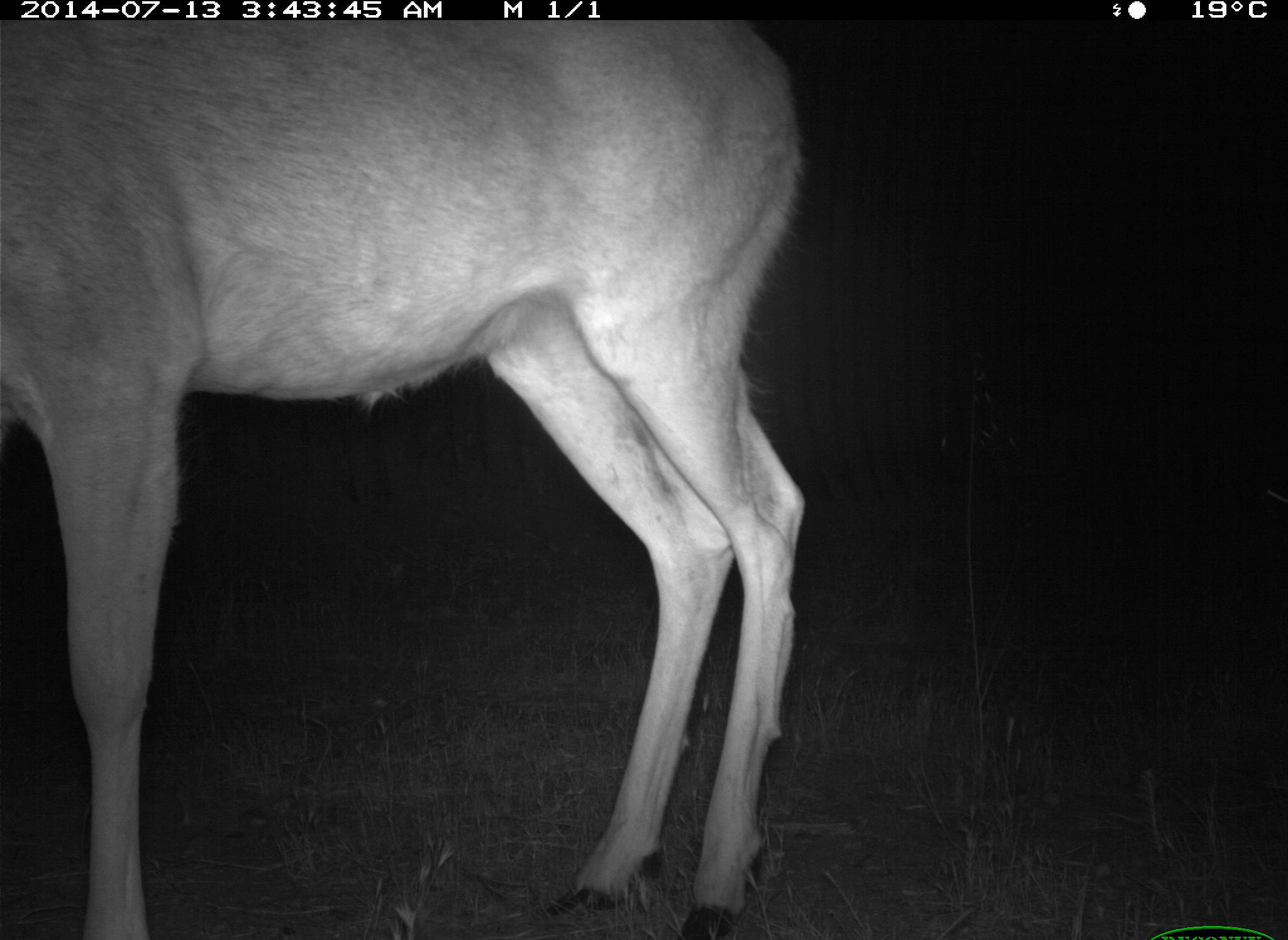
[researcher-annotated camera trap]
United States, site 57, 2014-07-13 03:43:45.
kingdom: Animalia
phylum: Chordata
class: Mammalia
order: Artiodactyla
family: Cervidae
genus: Odocoileus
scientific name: Odocoileus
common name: deer